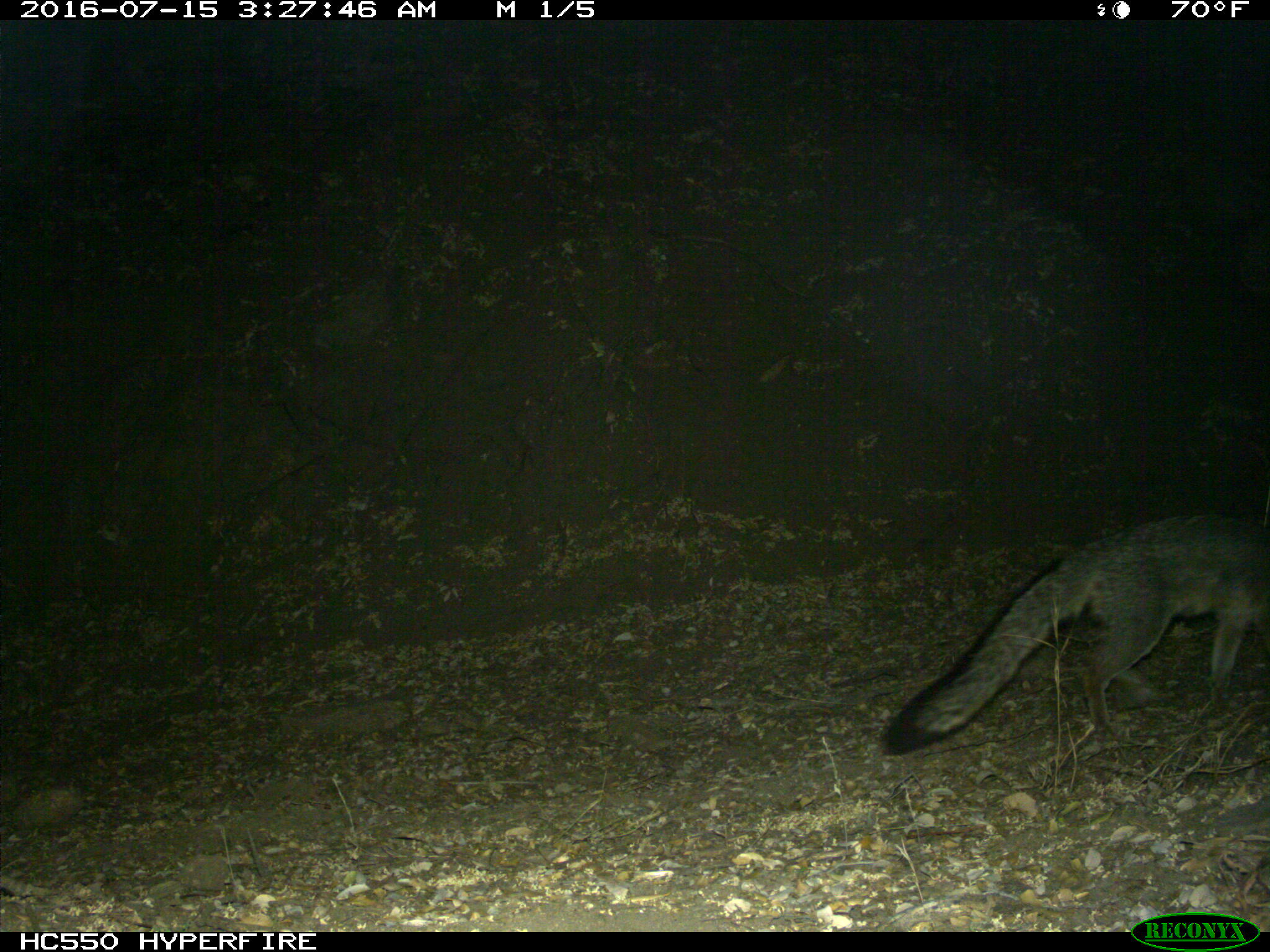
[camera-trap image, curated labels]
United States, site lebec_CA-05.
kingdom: Animalia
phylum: Chordata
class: Mammalia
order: Carnivora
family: Canidae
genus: Urocyon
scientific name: Urocyon cinereoargenteus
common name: gray fox